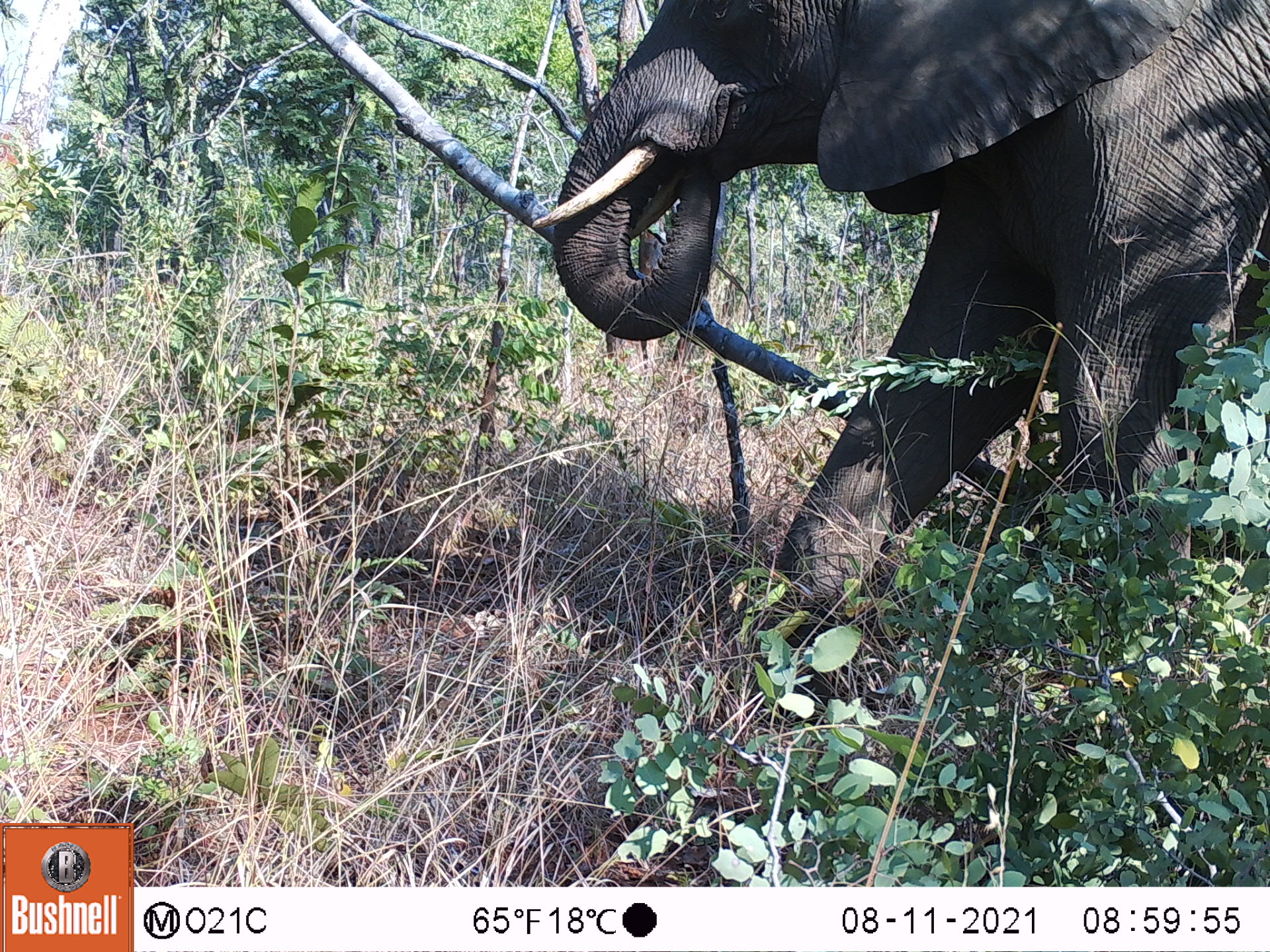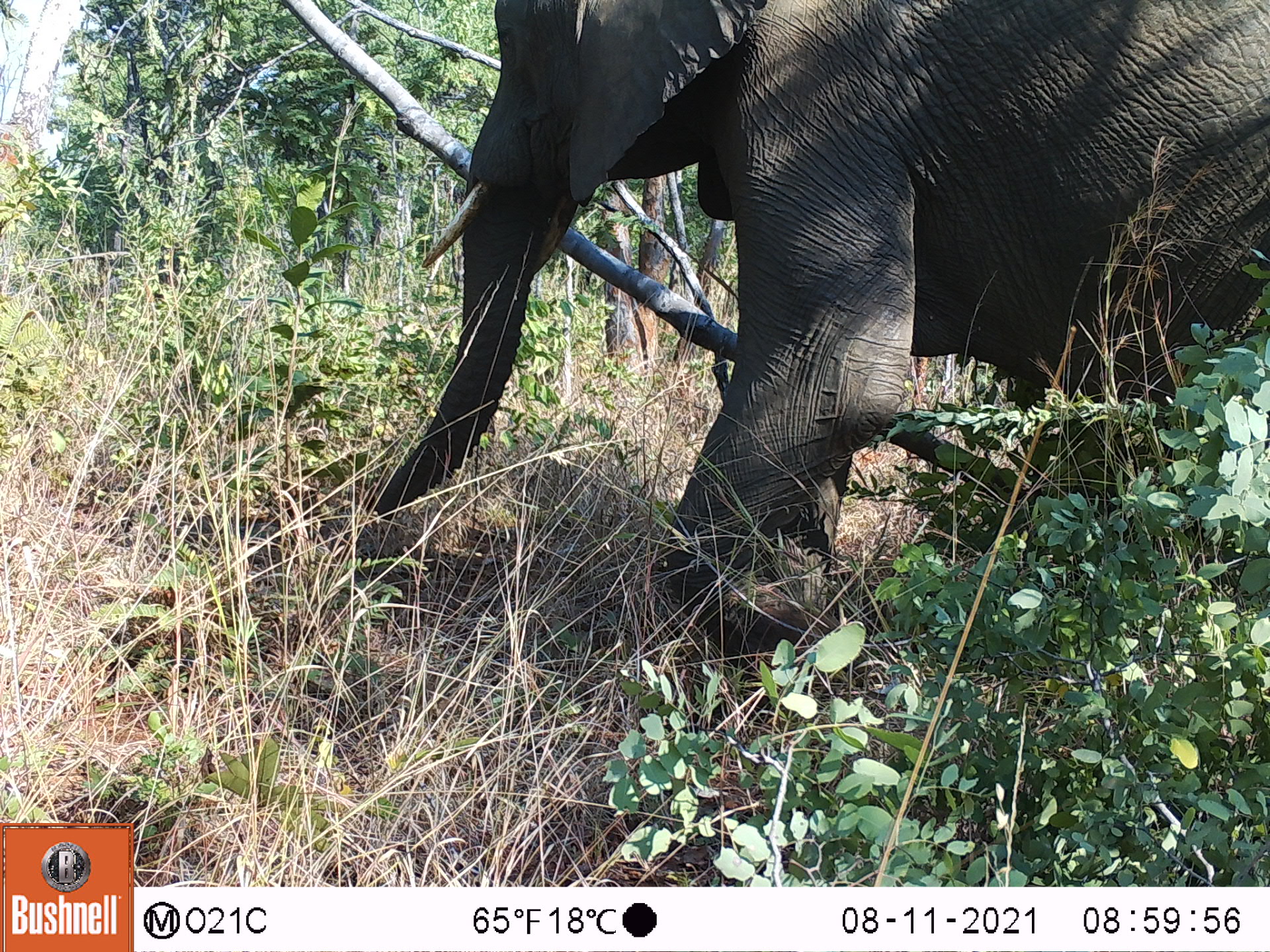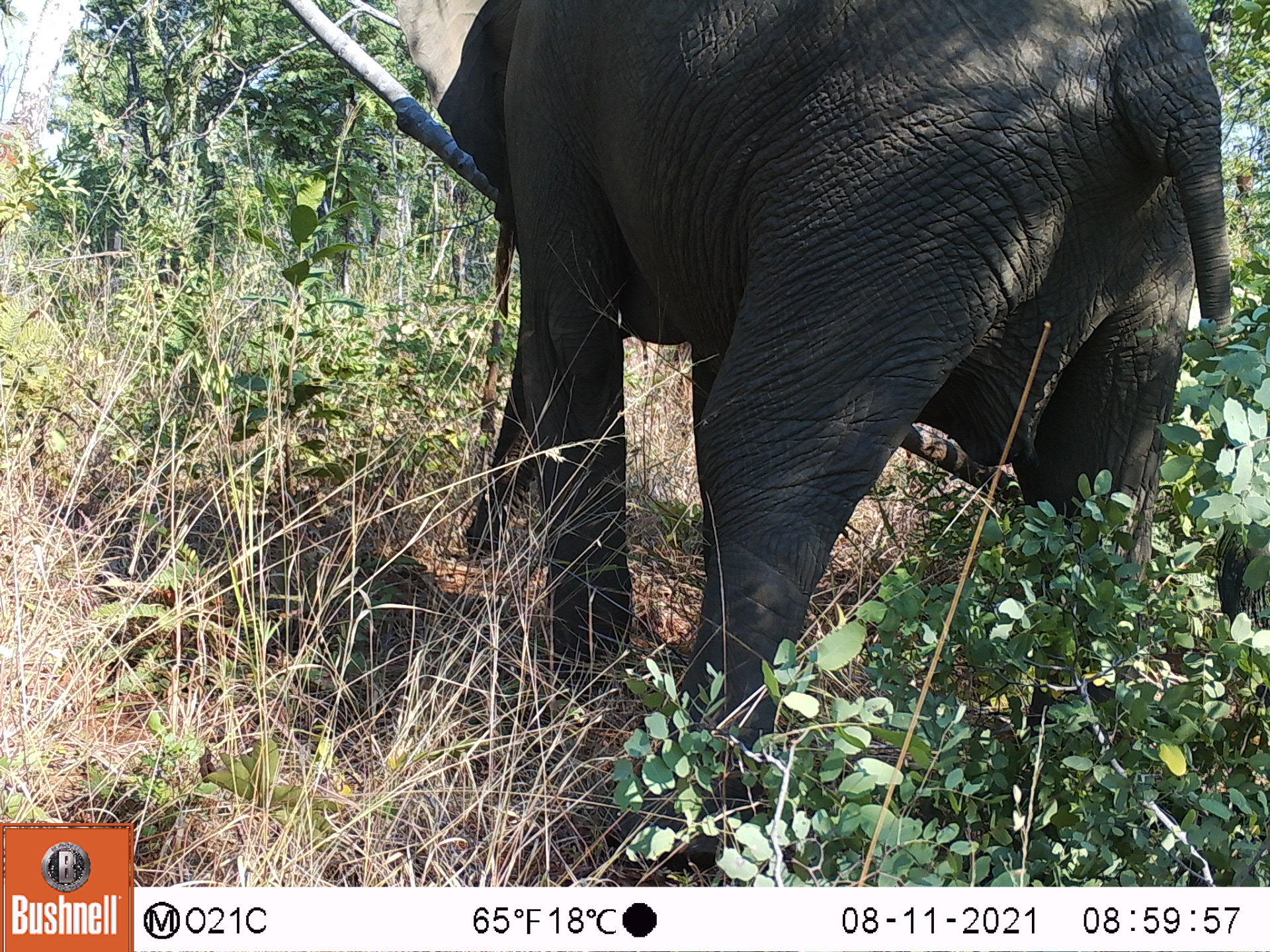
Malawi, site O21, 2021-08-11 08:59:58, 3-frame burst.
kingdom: Animalia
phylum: Chordata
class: Mammalia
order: Proboscidea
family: Elephantidae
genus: Loxodonta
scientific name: Loxodonta africana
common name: african savanna elephant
African savanna elephant (Loxodonta africana), count 1.